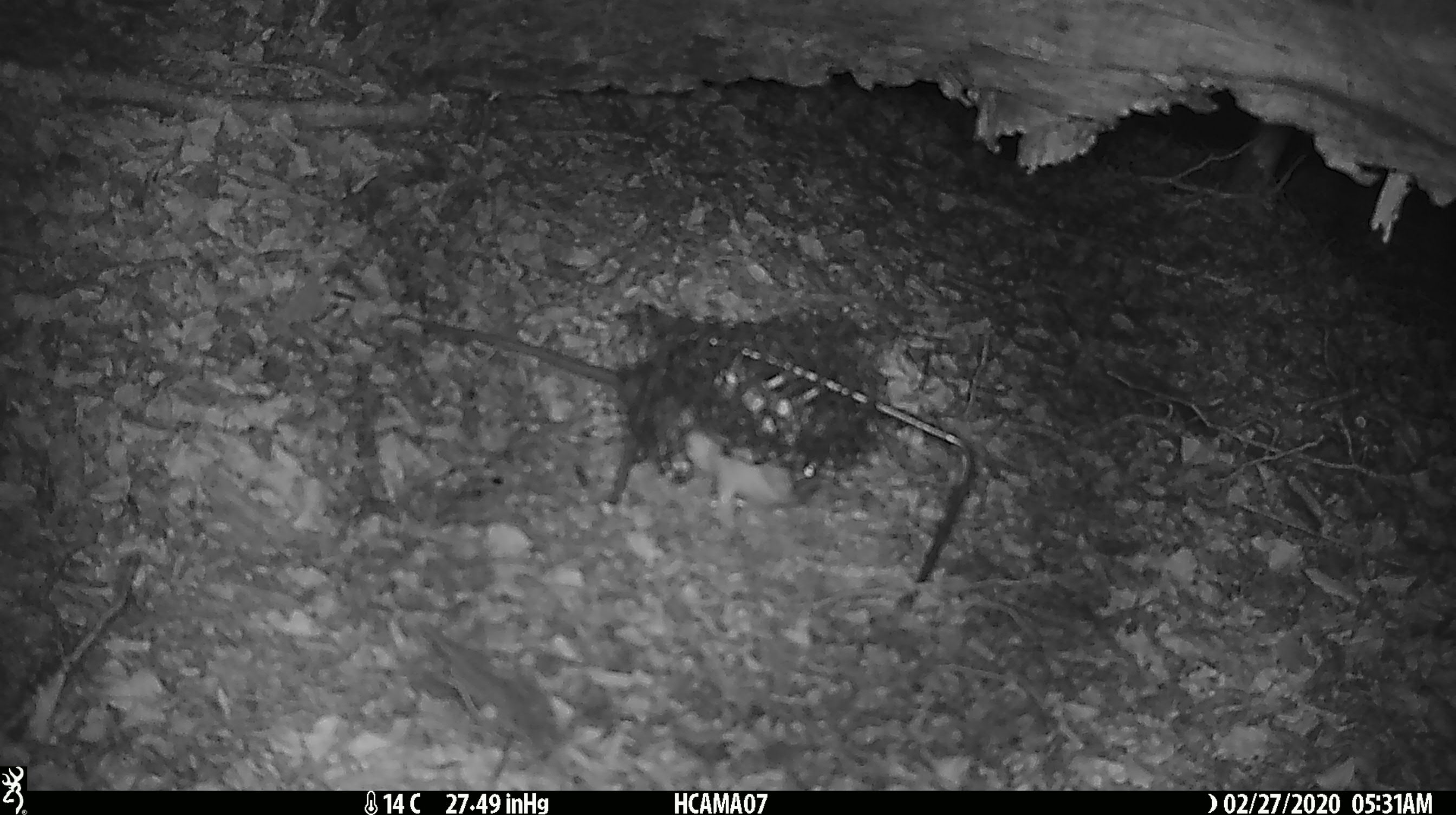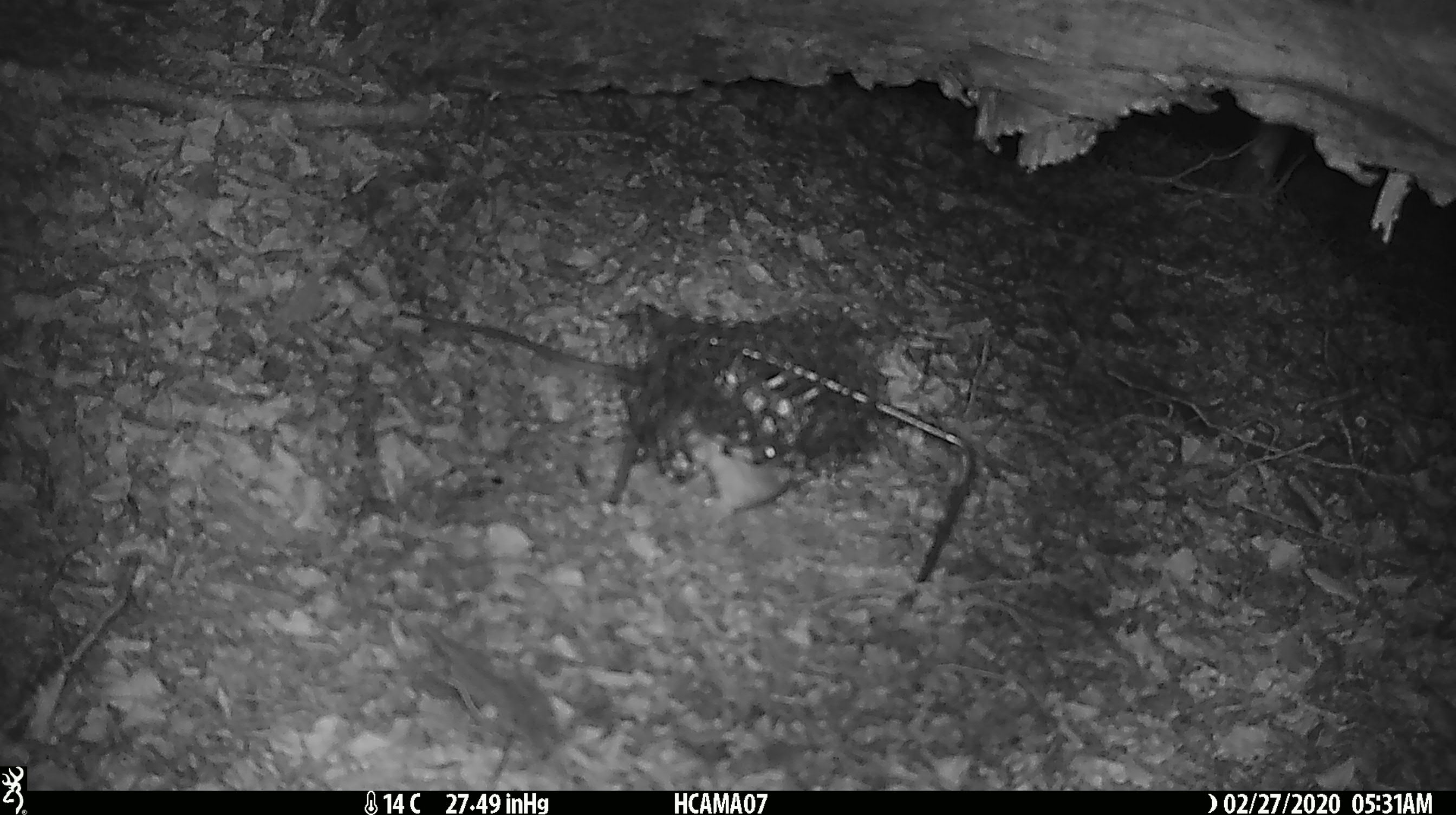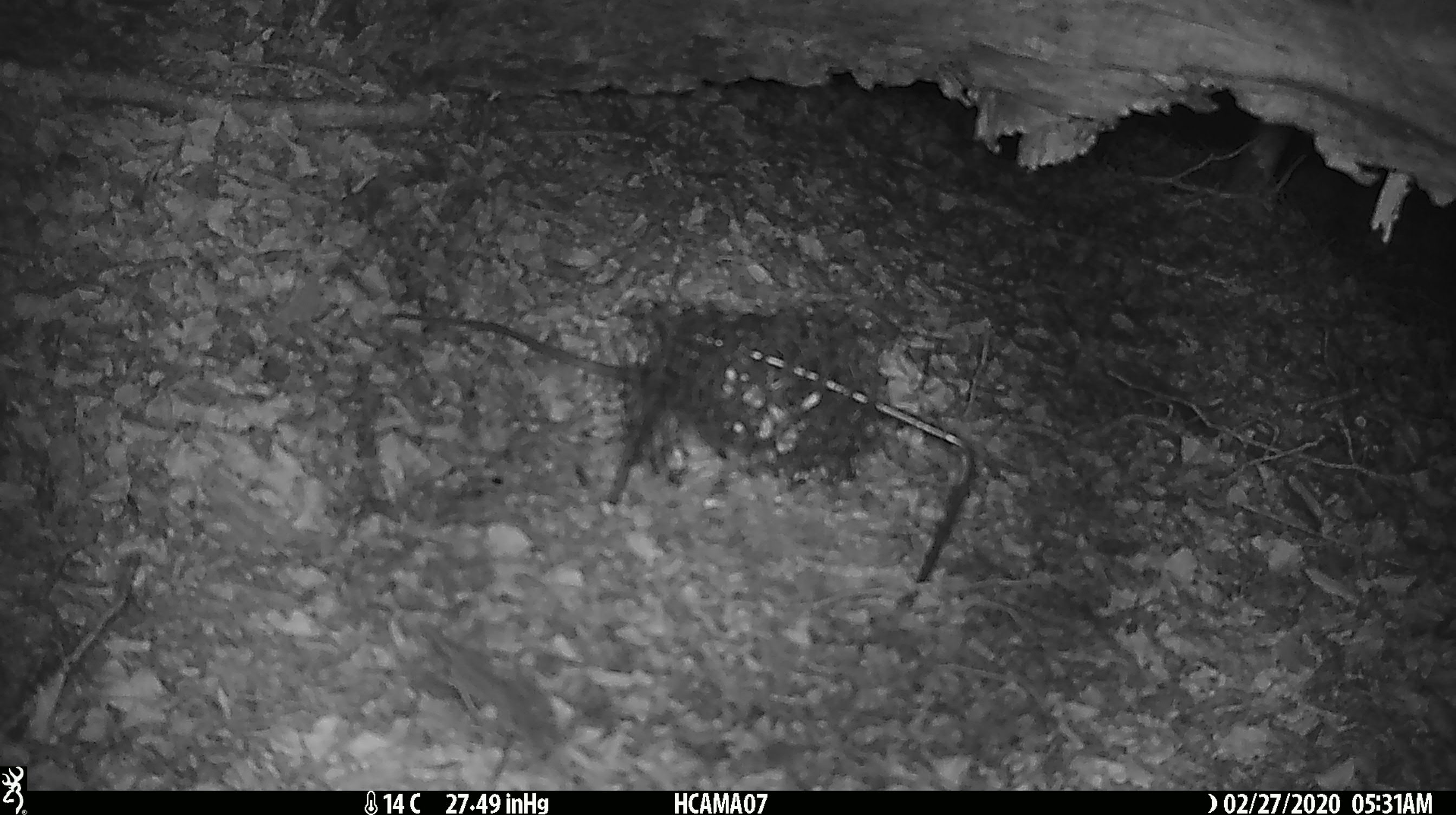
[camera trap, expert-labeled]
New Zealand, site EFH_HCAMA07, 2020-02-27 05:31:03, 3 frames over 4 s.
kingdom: Animalia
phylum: Chordata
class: Mammalia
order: Rodentia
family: Muridae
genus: Rattus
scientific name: Rattus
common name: rat